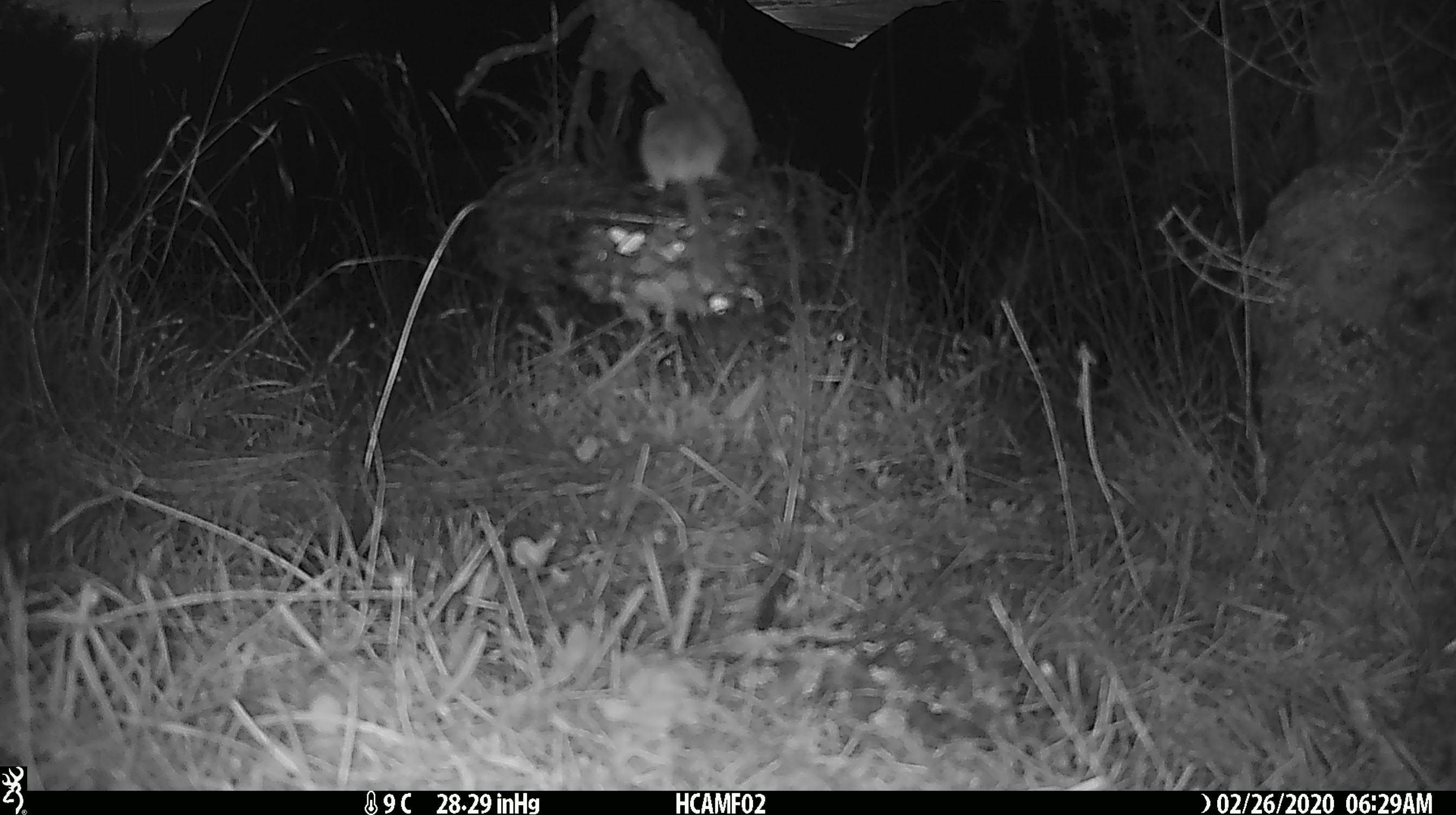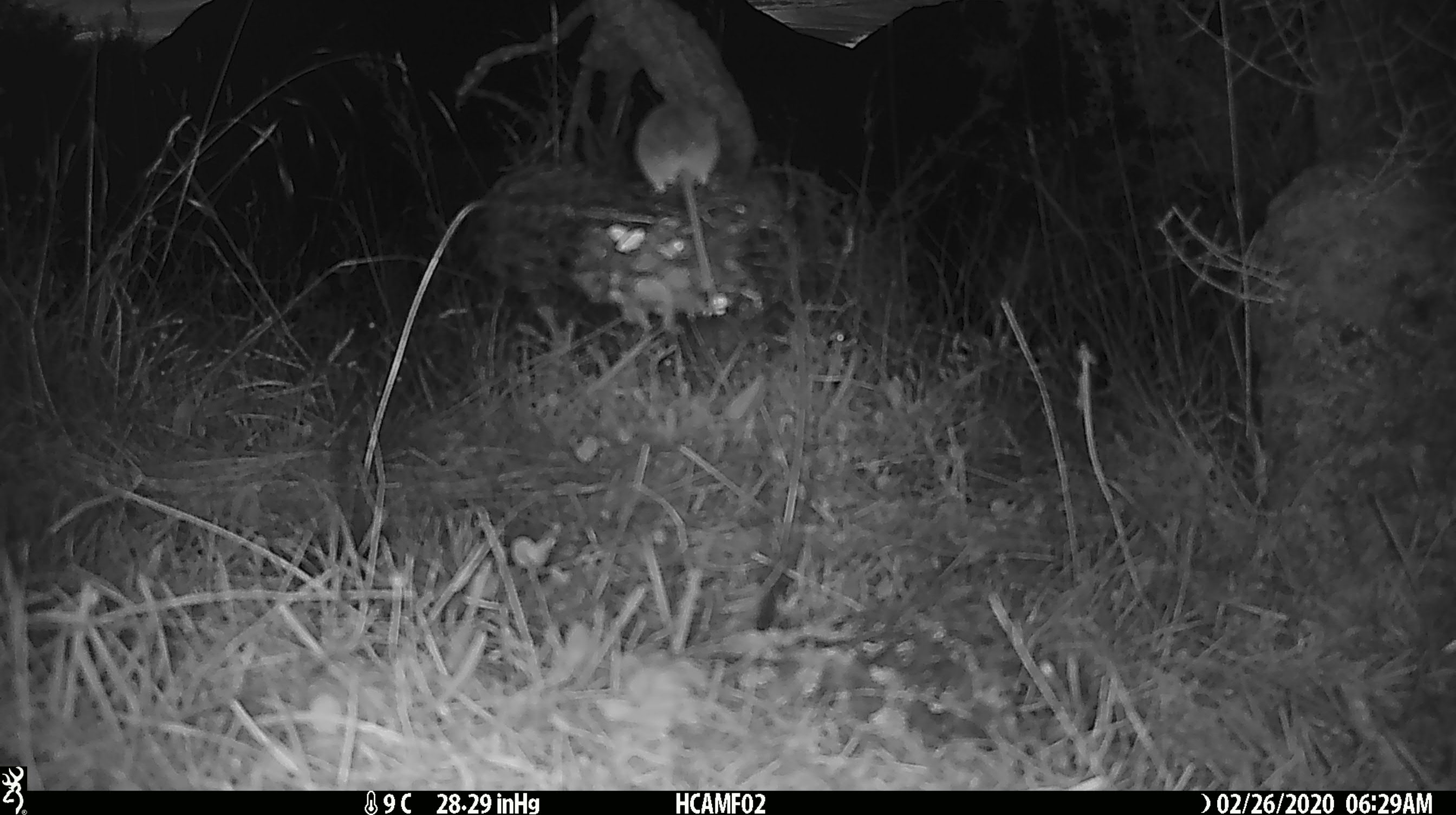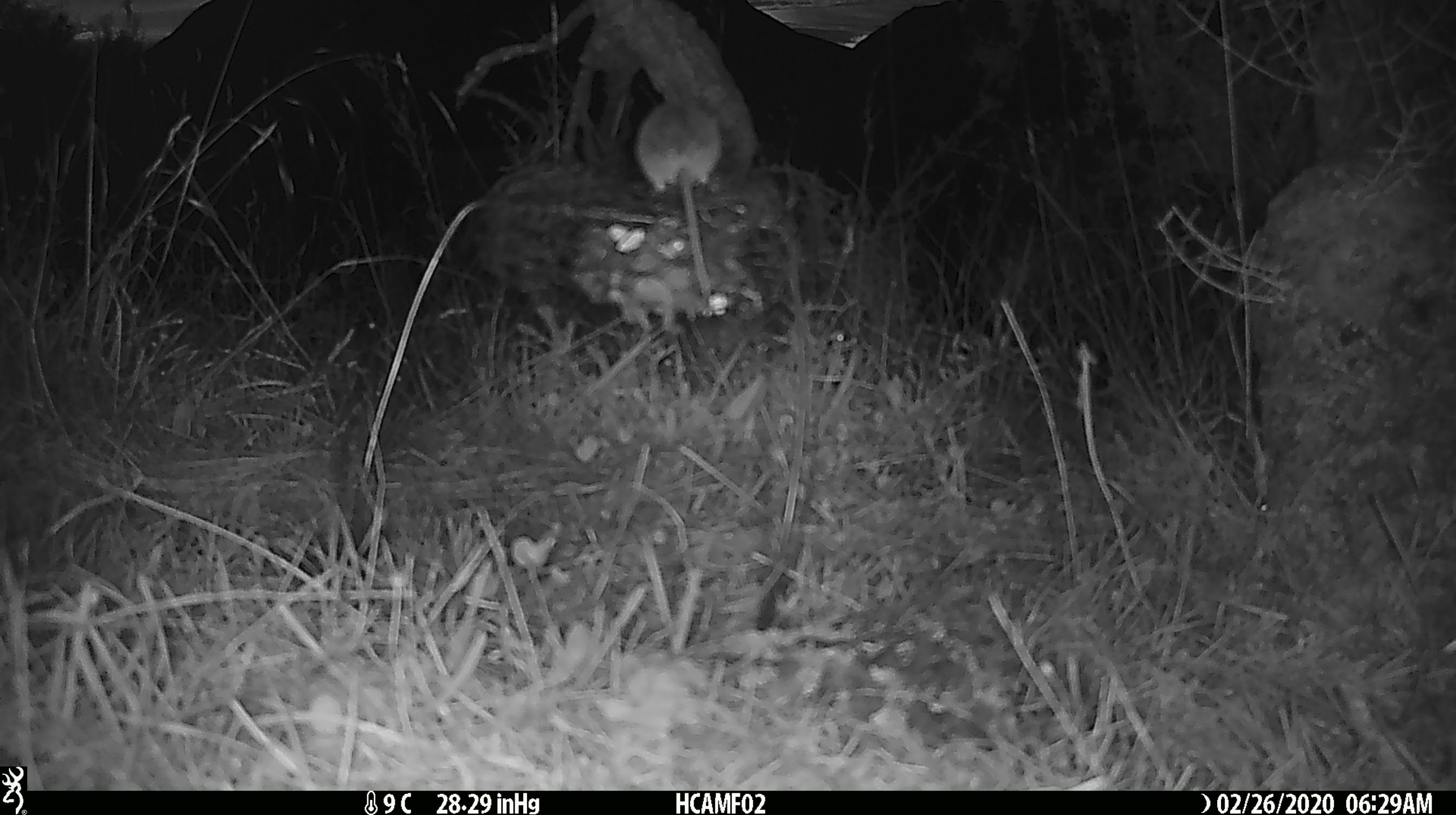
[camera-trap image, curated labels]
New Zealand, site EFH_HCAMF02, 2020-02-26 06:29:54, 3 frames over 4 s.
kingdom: Animalia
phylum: Chordata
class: Mammalia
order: Rodentia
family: Muridae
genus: Mus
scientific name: Mus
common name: mouse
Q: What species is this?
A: Mouse (Mus).